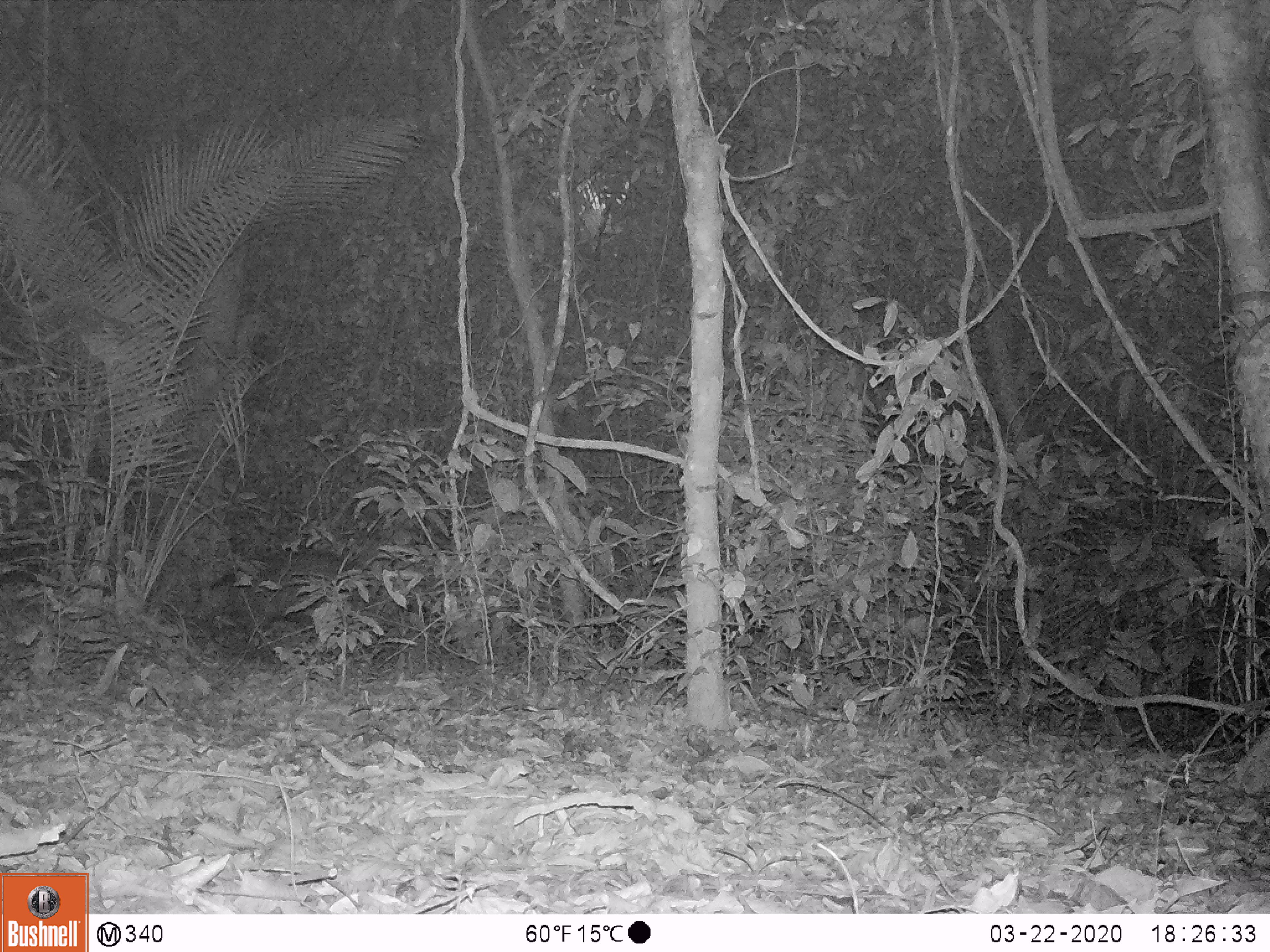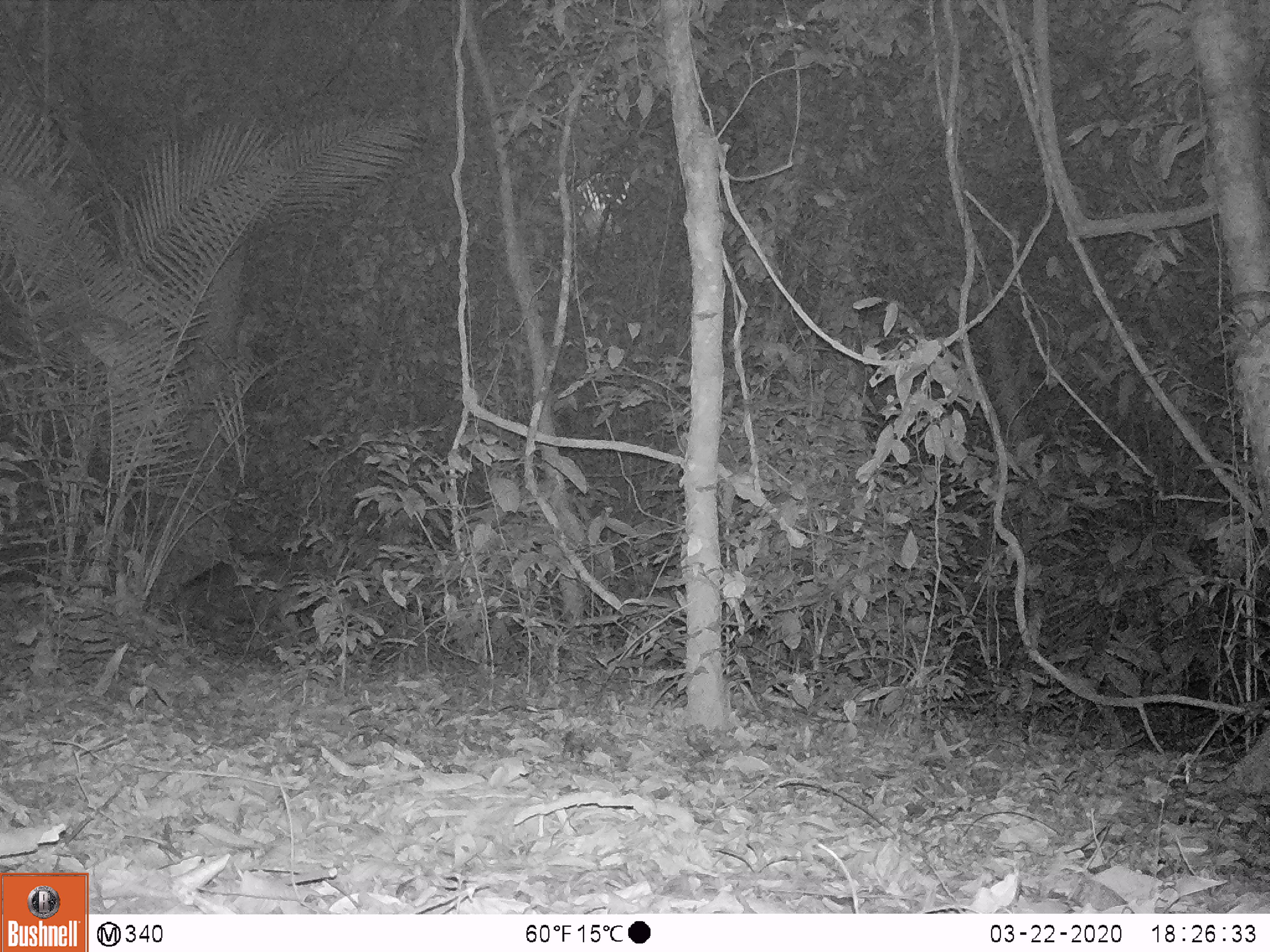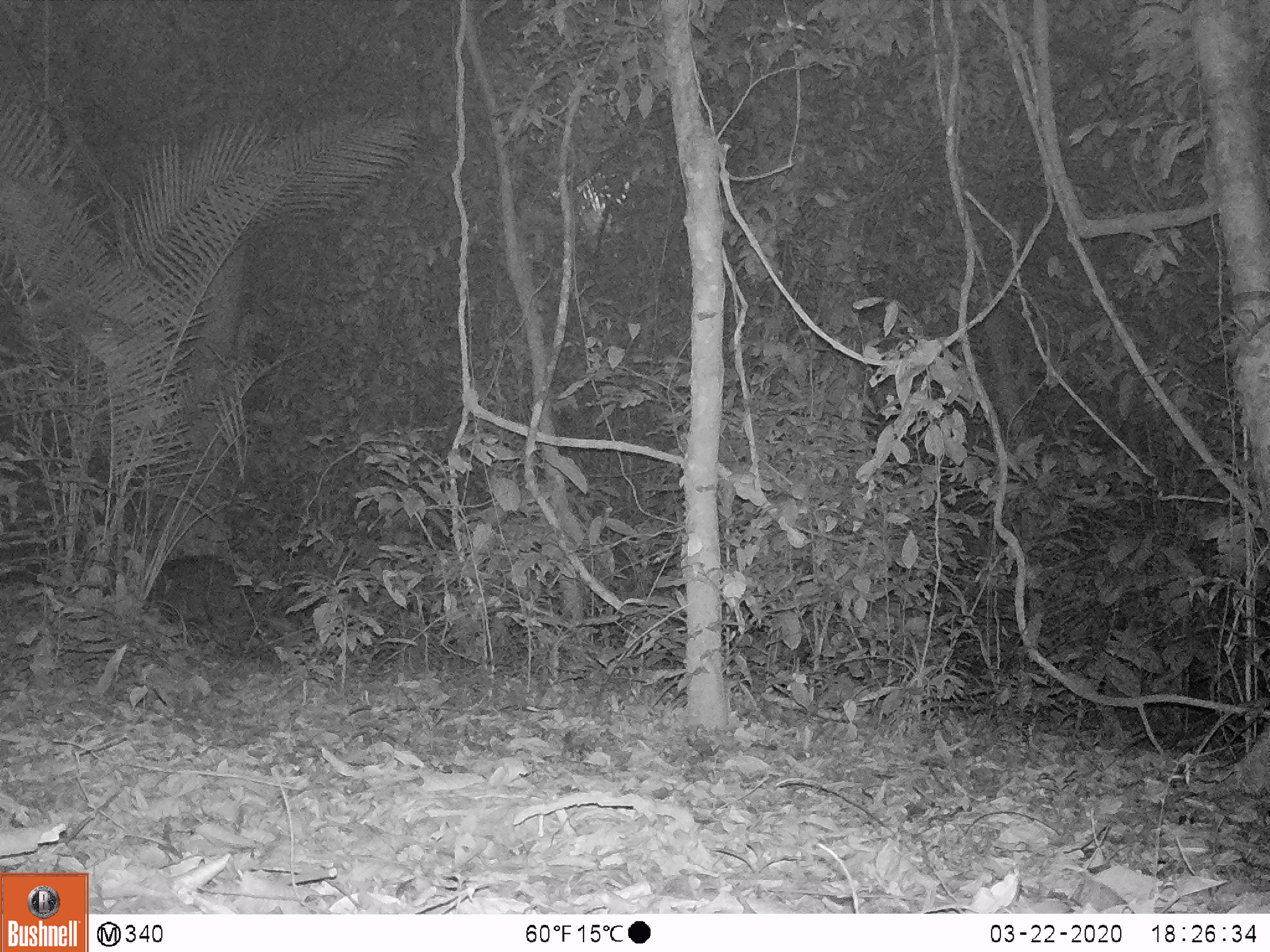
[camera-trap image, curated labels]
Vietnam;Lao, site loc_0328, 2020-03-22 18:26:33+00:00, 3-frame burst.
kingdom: Animalia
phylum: Chordata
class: Mammalia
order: Artiodactyla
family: Suidae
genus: Sus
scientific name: Sus scrofa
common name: eurasian wild pig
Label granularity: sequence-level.